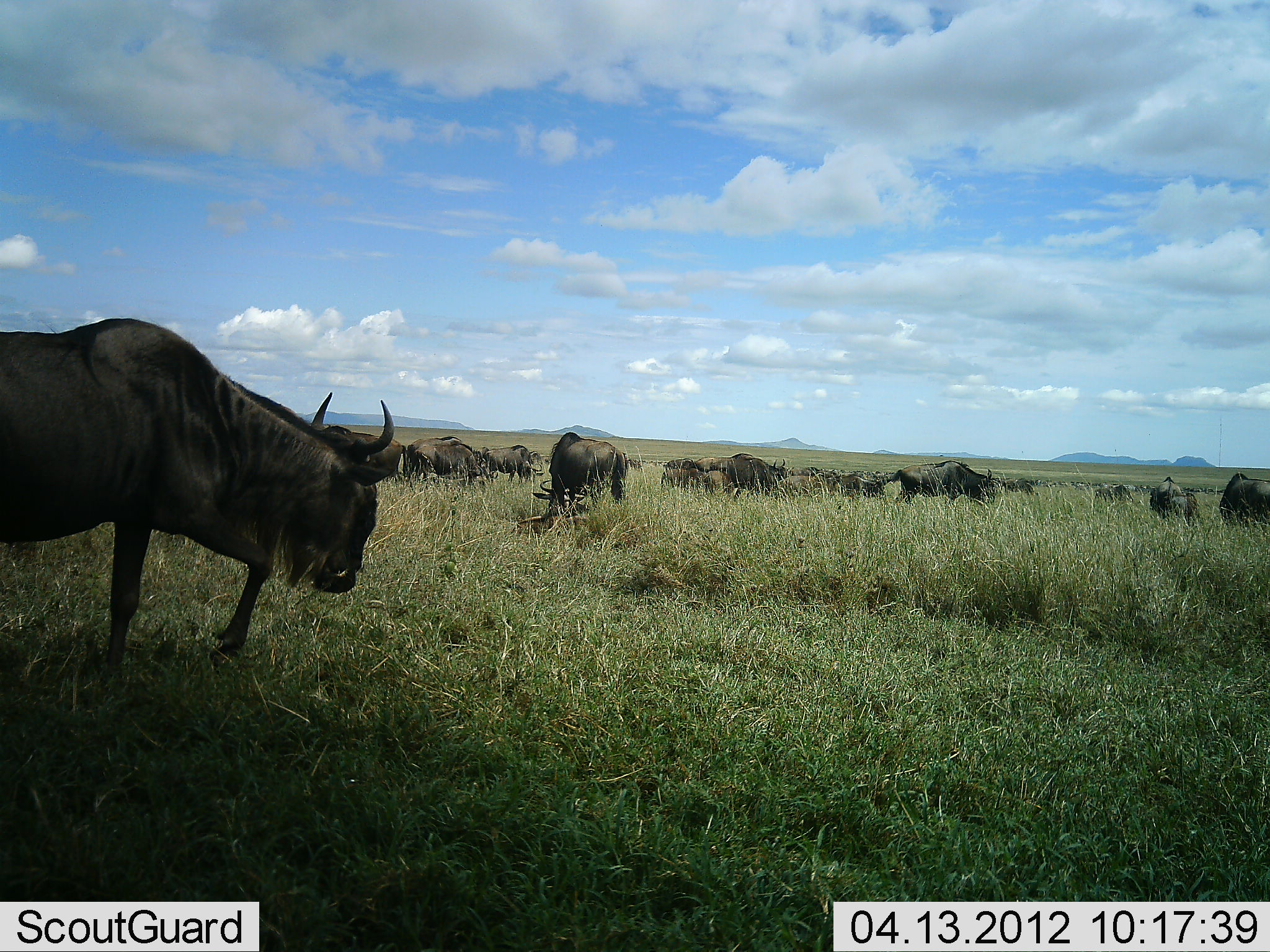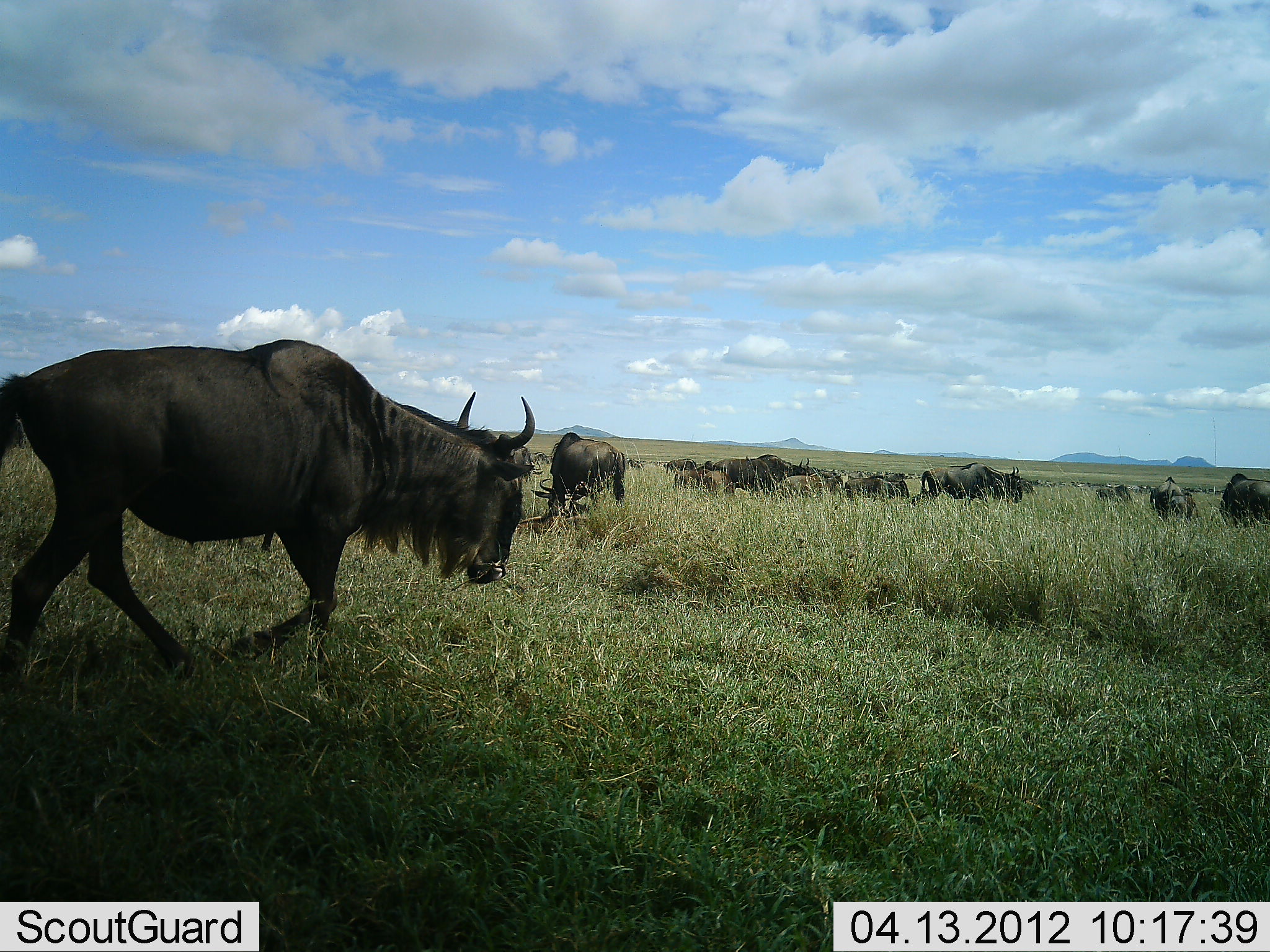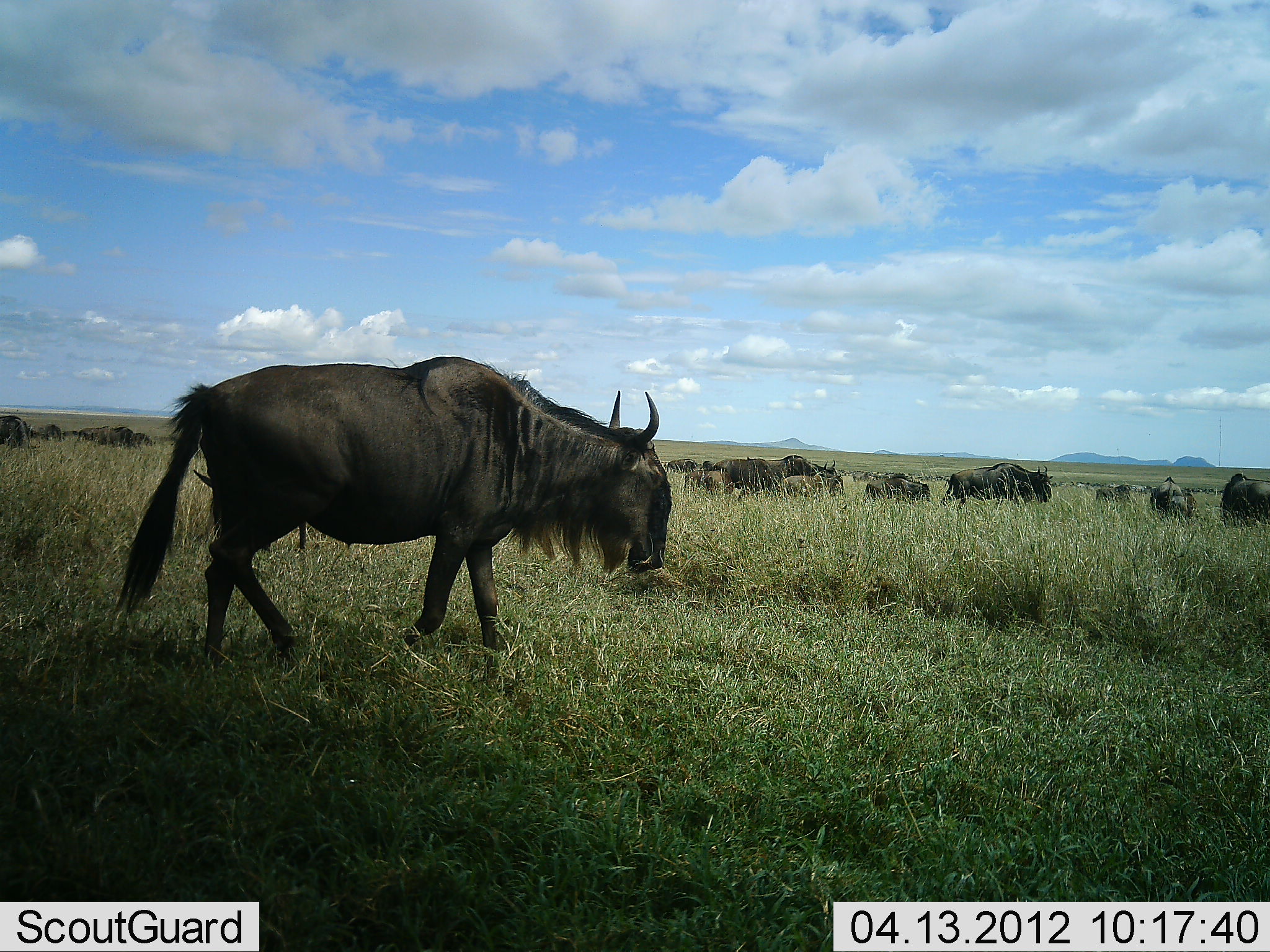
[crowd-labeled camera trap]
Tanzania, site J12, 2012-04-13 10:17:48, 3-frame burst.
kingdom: Animalia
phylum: Chordata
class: Mammalia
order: Artiodactyla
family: Bovidae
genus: Connochaetes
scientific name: Connochaetes taurinus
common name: blue wildebeest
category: wildebeest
Wildebeest (blue wildebeest) (Connochaetes taurinus), count 11-50. Behavior (volunteer vote fractions): standing 50%, resting 8%, moving 81%, interacting 8%. Young present (vote fraction): 4%. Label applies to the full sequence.